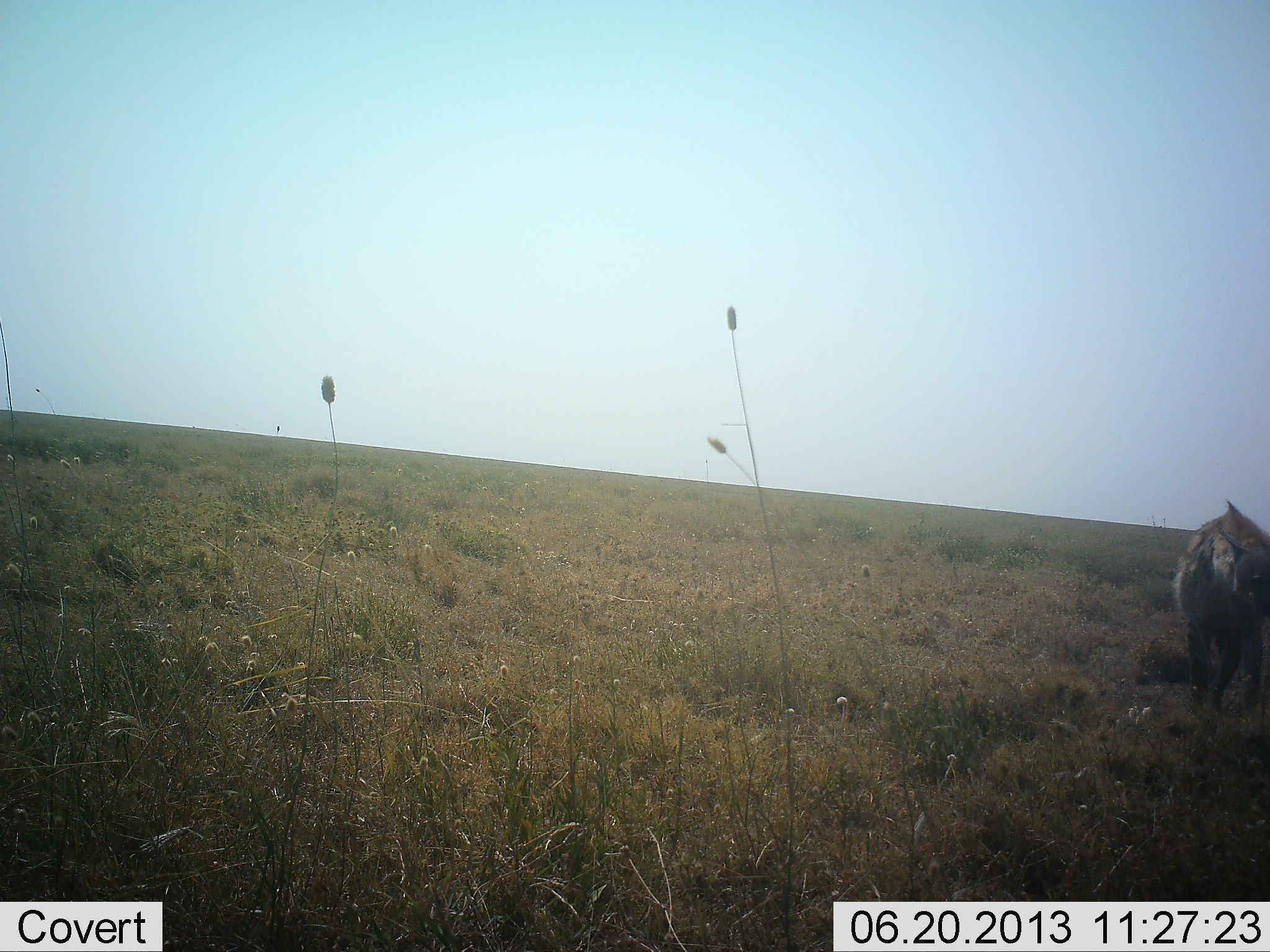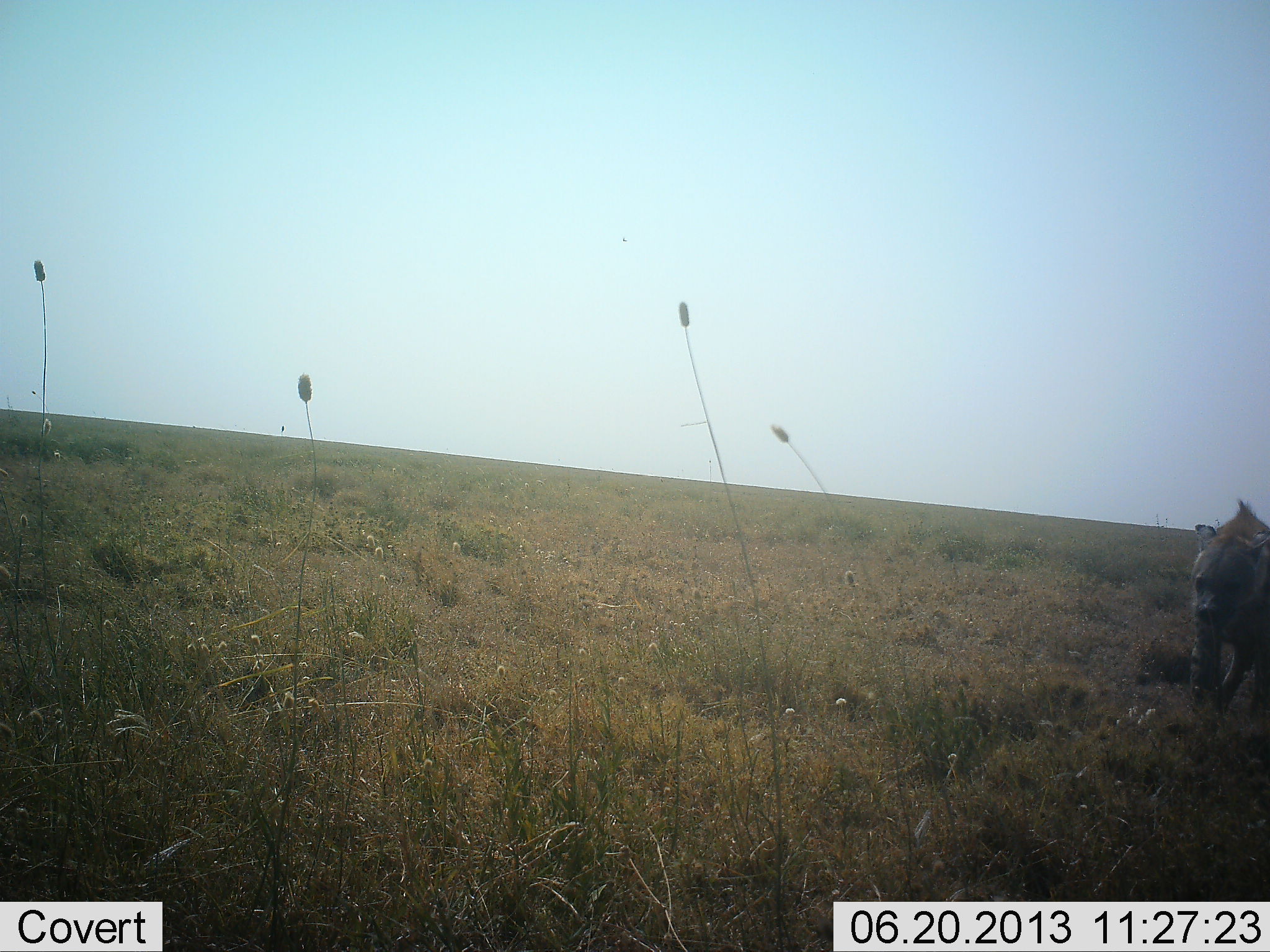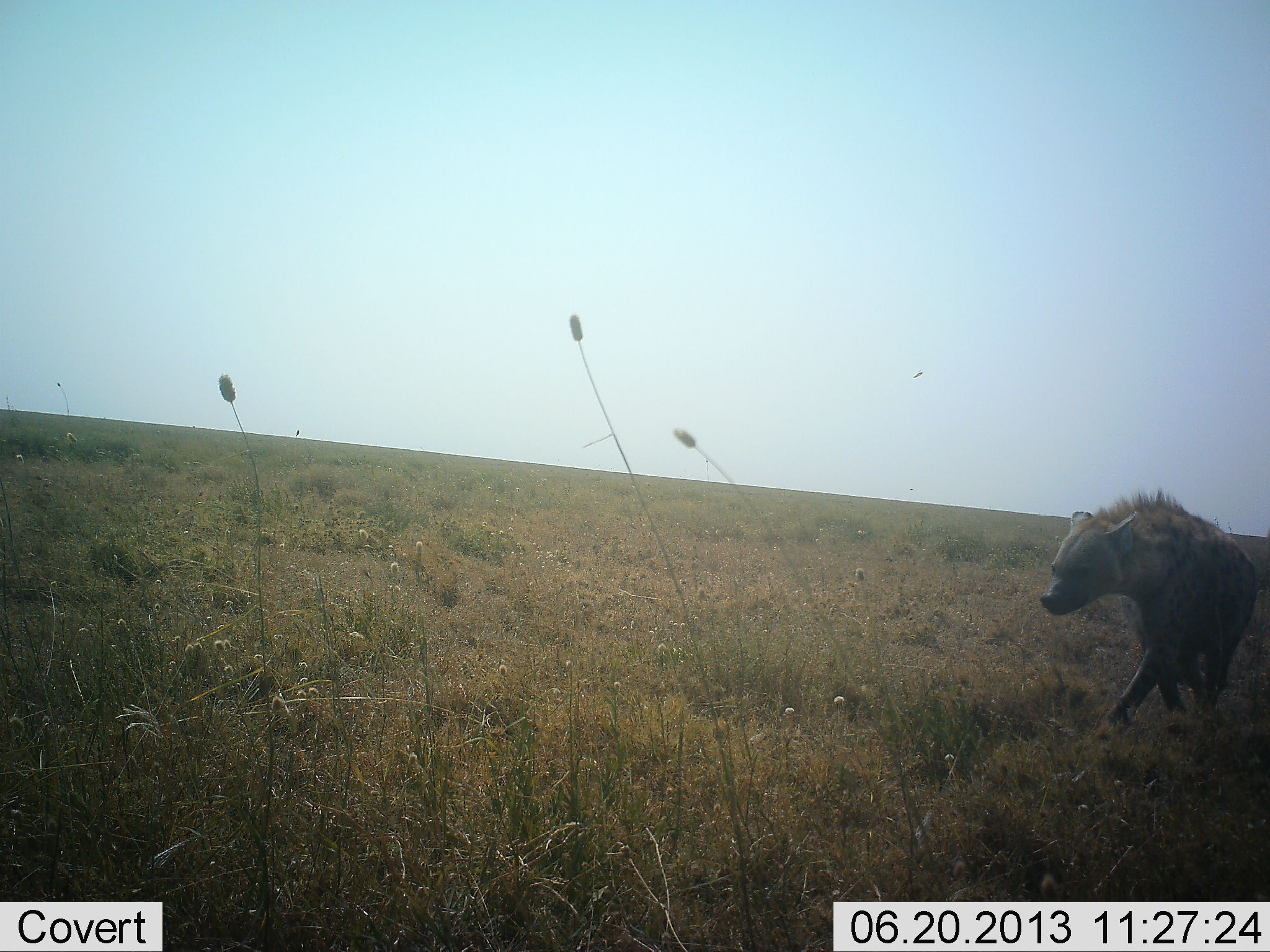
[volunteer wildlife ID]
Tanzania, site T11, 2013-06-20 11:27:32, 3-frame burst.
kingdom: Animalia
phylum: Chordata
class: Mammalia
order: Carnivora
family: Hyaenidae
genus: Crocuta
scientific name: Crocuta crocuta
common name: spotted hyena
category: hyenaspotted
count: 1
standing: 4%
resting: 0%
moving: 100%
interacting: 0%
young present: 0%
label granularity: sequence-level